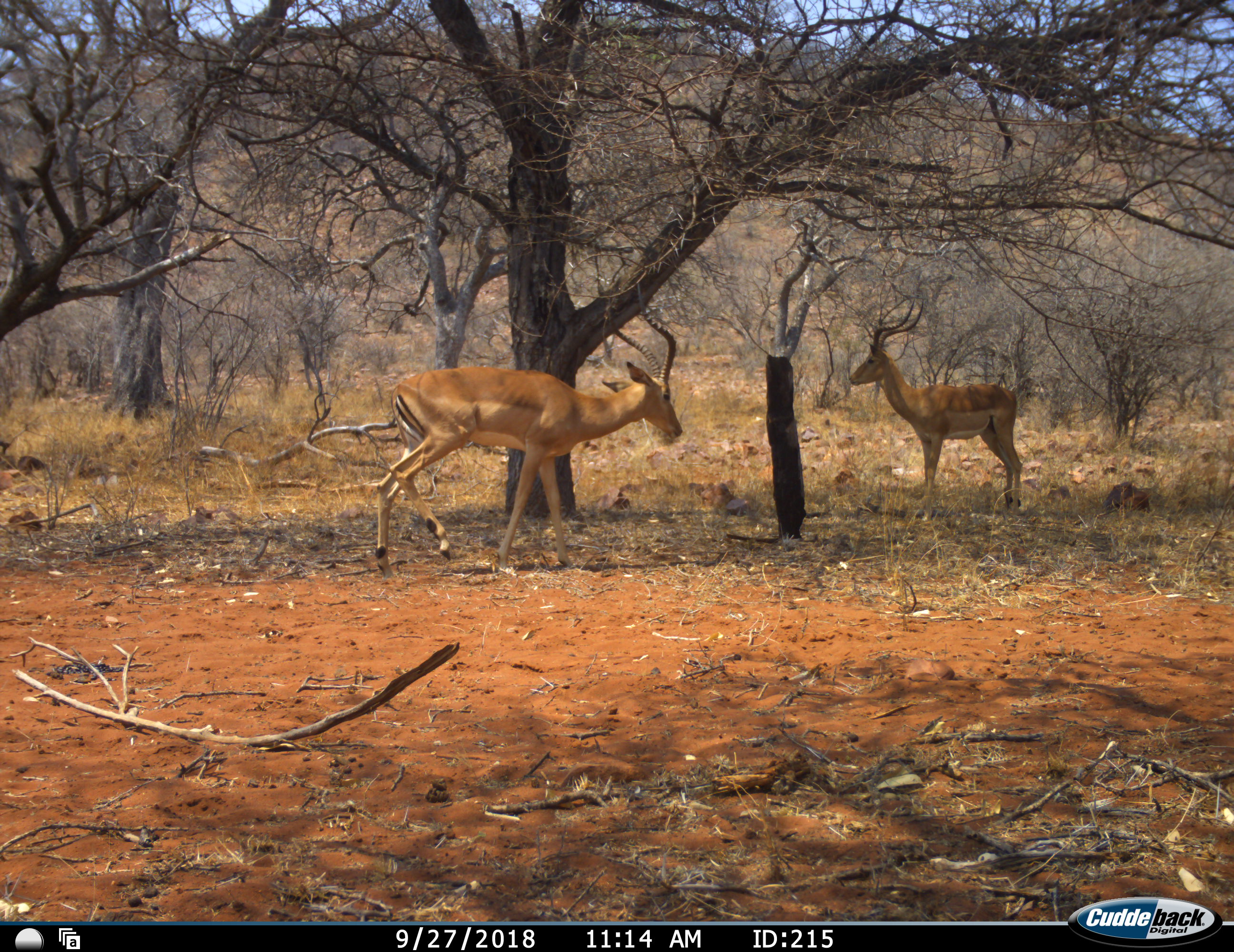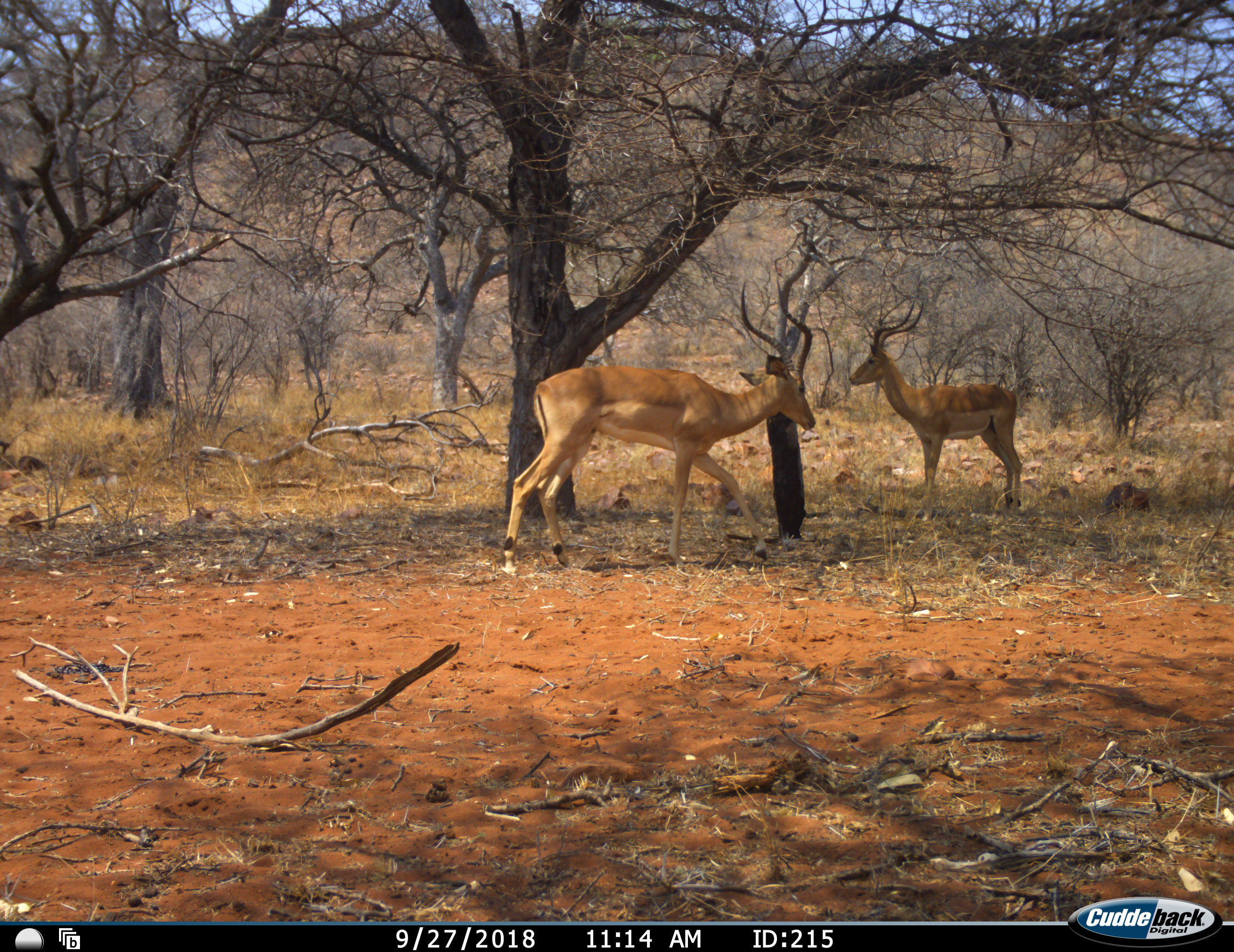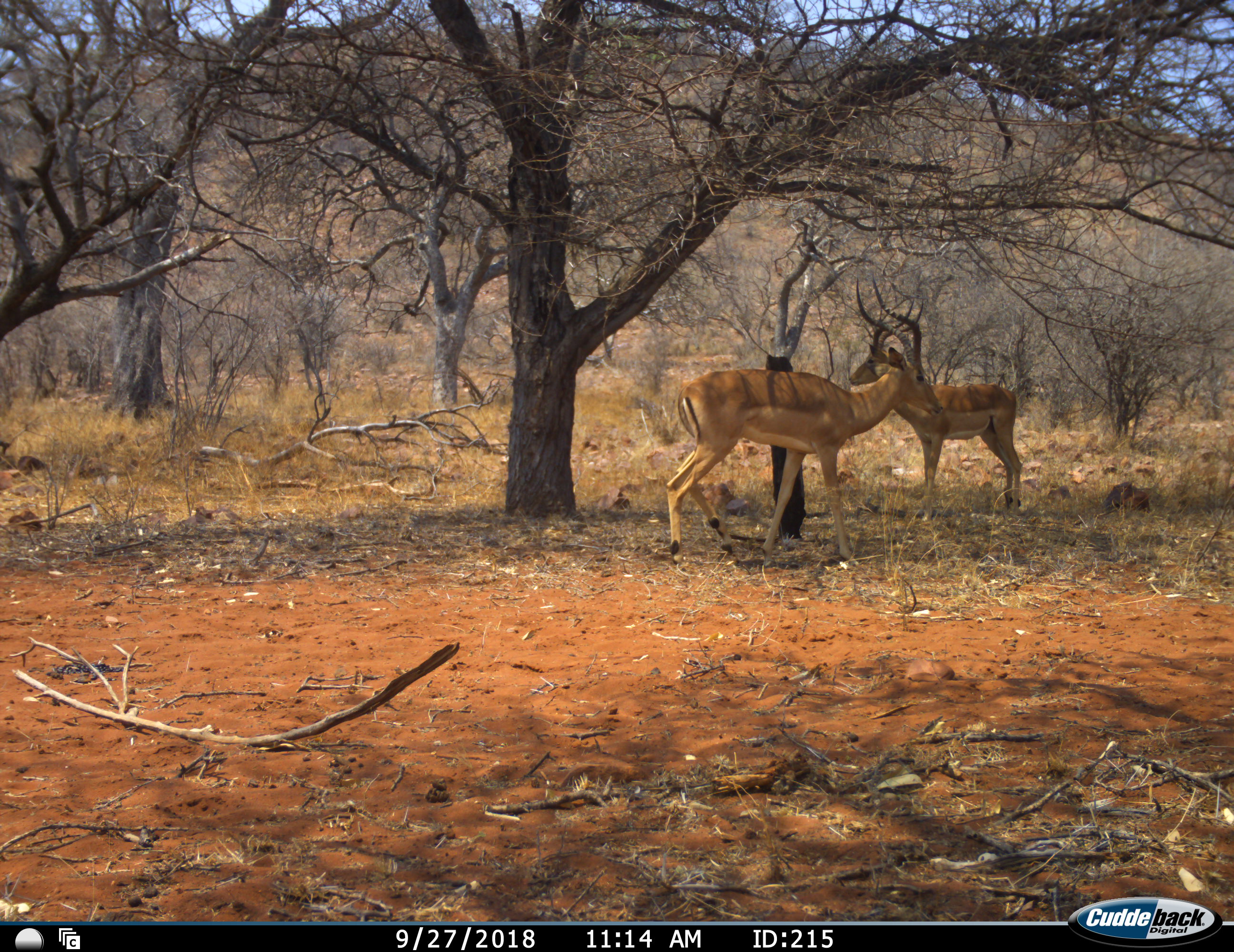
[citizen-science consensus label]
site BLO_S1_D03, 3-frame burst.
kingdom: Animalia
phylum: Chordata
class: Mammalia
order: Artiodactyla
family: Bovidae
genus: Aepyceros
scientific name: Aepyceros melampus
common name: impala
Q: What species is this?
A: Impala (Aepyceros melampus).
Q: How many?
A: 2.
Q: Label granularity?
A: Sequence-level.